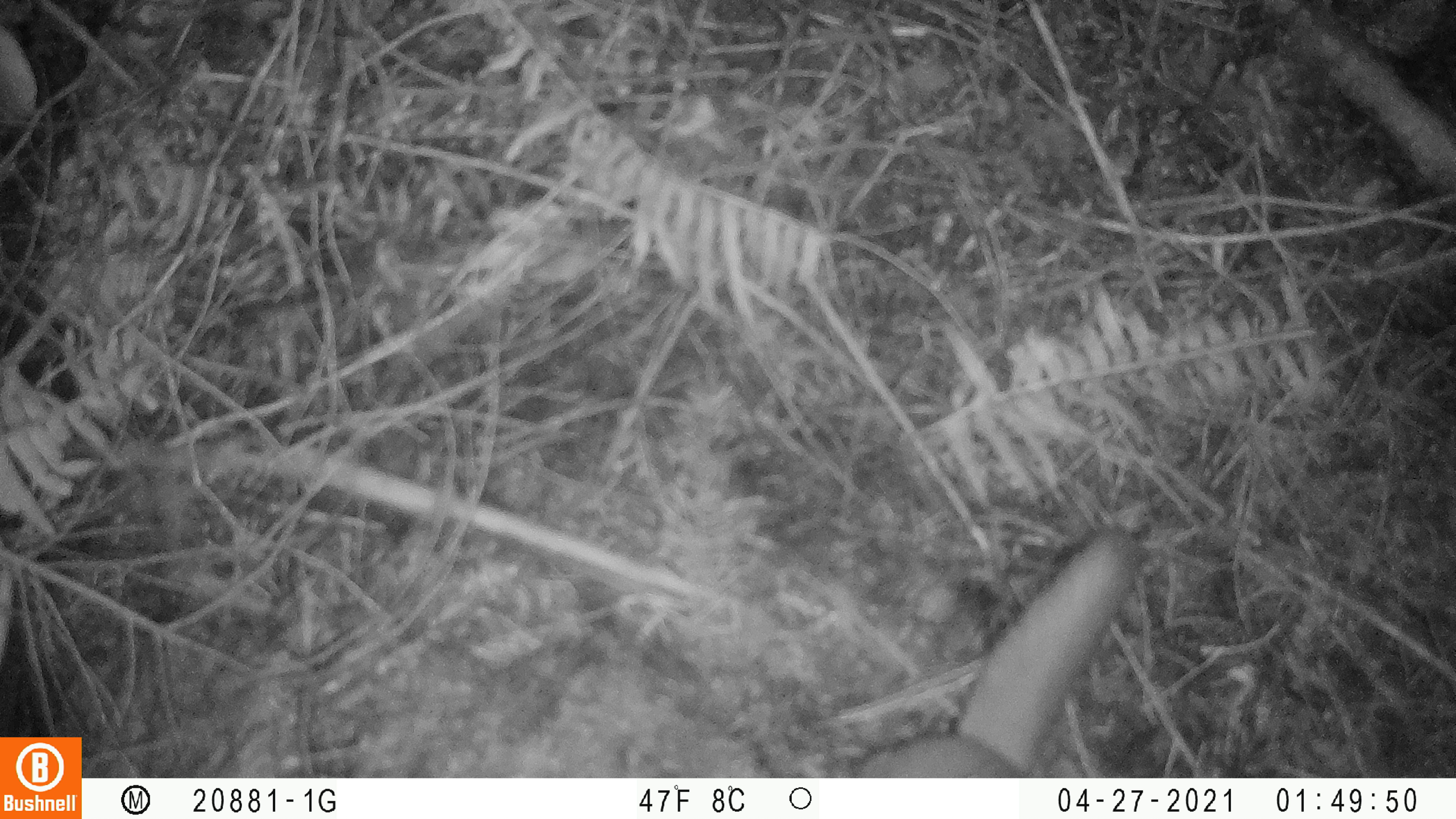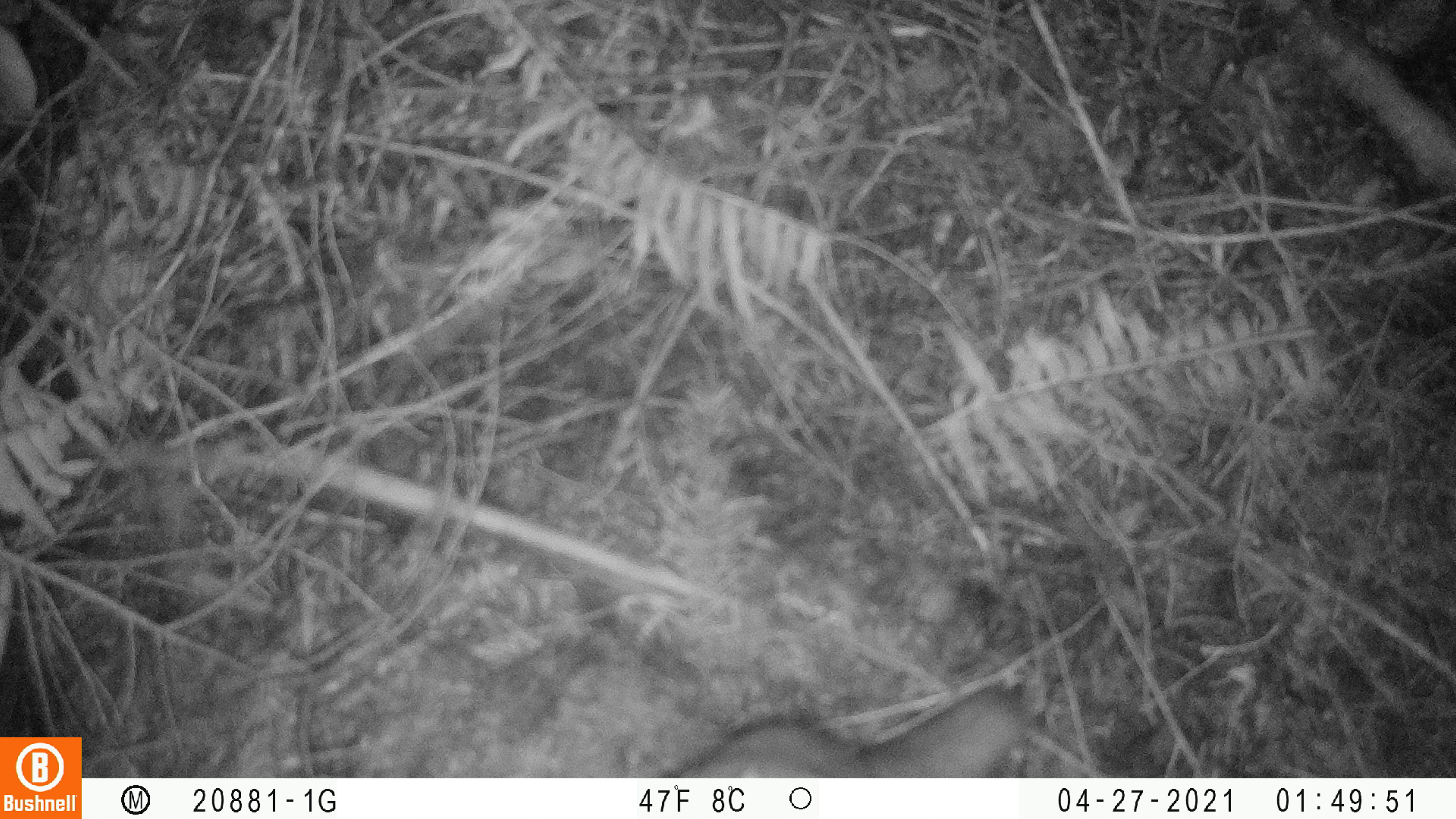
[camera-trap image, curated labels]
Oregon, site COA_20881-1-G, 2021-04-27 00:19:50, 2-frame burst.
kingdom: Animalia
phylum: Chordata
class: Mammalia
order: Rodentia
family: Sciuridae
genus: Glaucomys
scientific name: Glaucomys oregonensis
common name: humboldt's flying squirrel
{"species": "humboldt's flying squirrel (Glaucomys oregonensis)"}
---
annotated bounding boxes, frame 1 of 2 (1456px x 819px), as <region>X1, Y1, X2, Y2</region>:
humboldt's flying squirrel: <region>838, 502, 1176, 777</region>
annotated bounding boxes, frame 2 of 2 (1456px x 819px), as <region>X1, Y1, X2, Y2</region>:
humboldt's flying squirrel: <region>639, 660, 1057, 777</region>